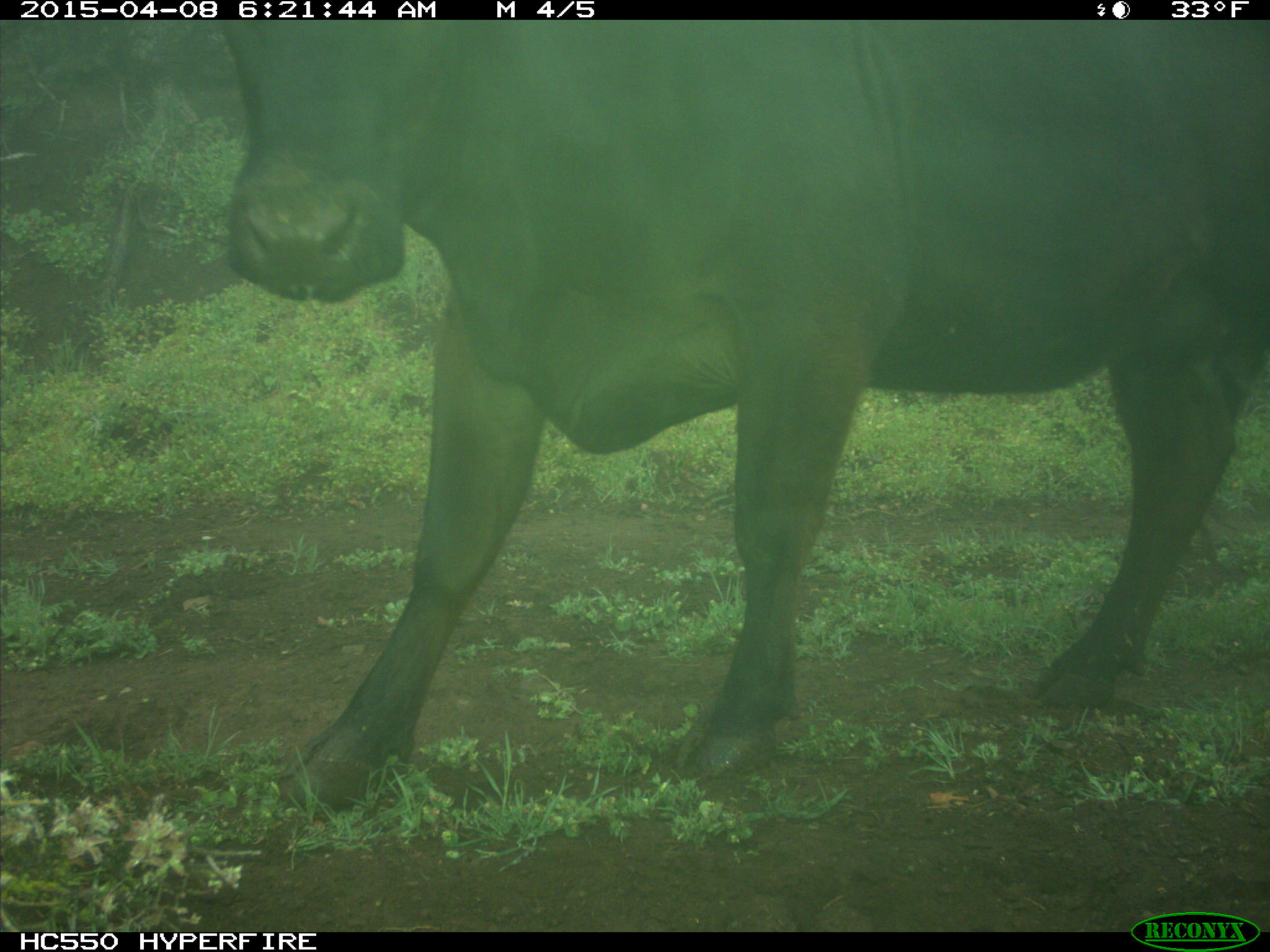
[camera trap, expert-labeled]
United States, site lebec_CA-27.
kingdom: Animalia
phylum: Chordata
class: Mammalia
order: Artiodactyla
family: Bovidae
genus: Bos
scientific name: Bos taurus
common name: domestic cow